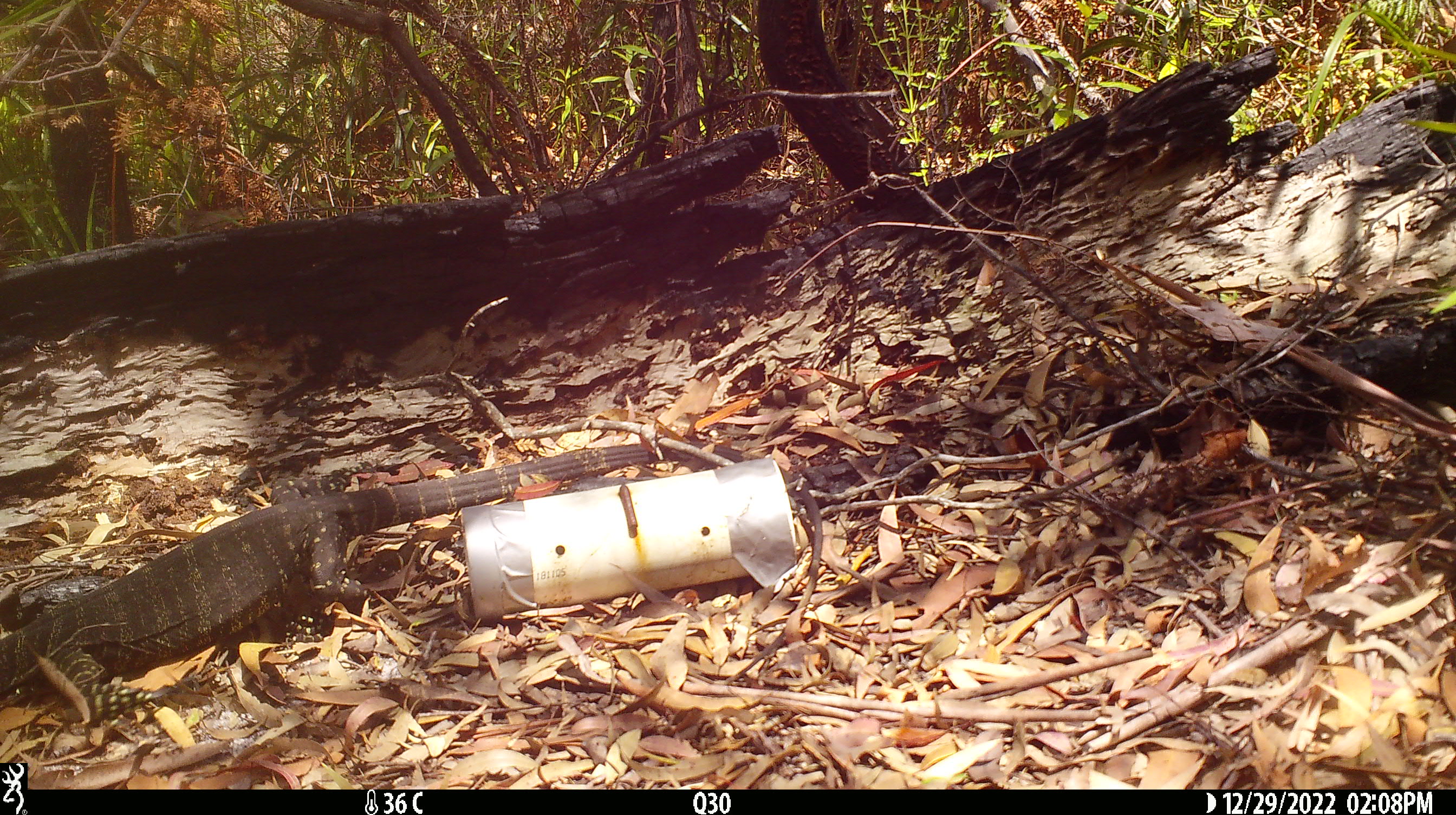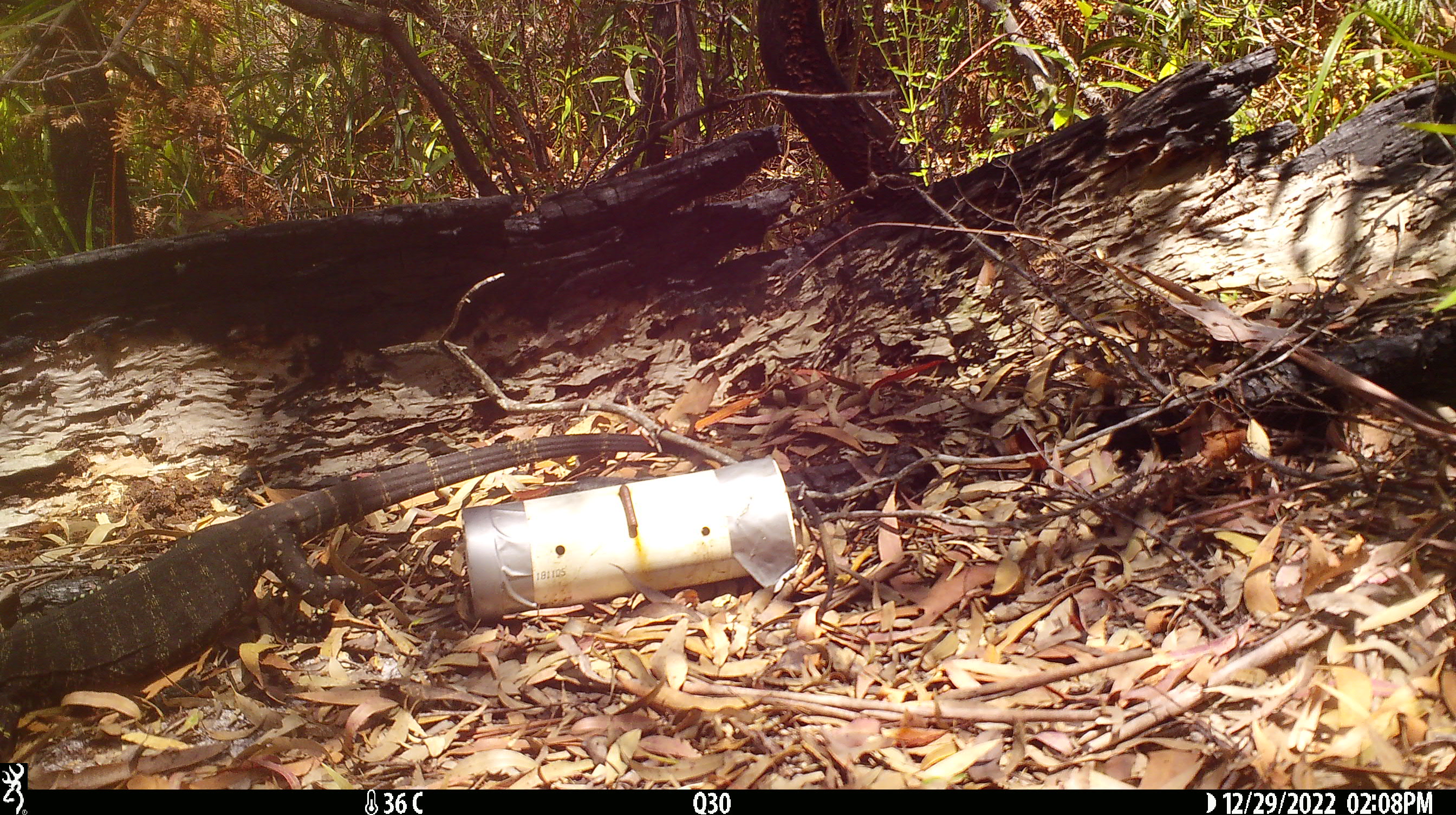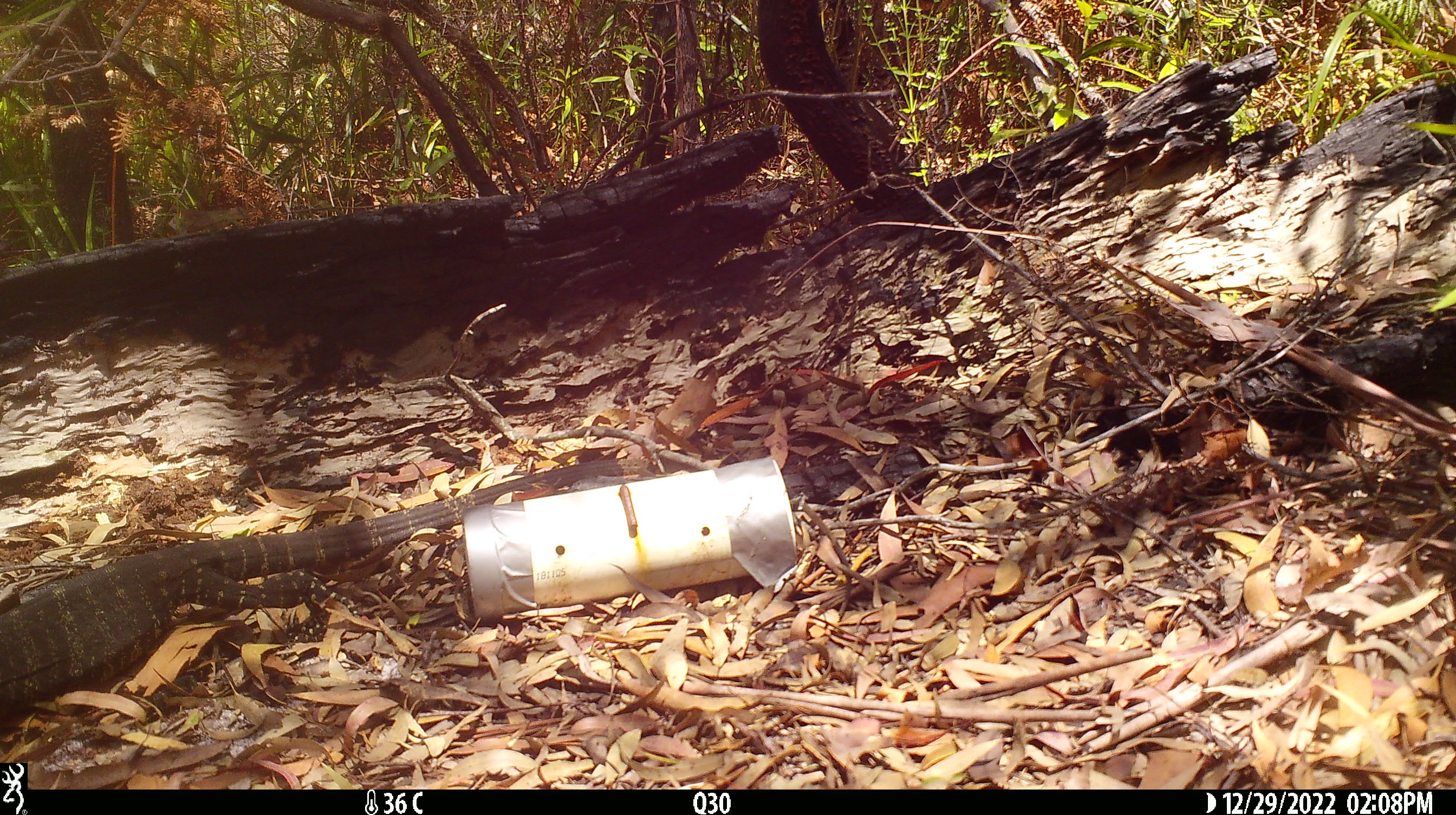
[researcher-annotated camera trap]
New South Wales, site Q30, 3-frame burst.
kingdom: Animalia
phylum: Chordata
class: Reptilia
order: Squamata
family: Varanidae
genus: Varanus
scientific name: Varanus varius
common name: lace monitor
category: goanna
Goanna (lace monitor) (Varanus varius).